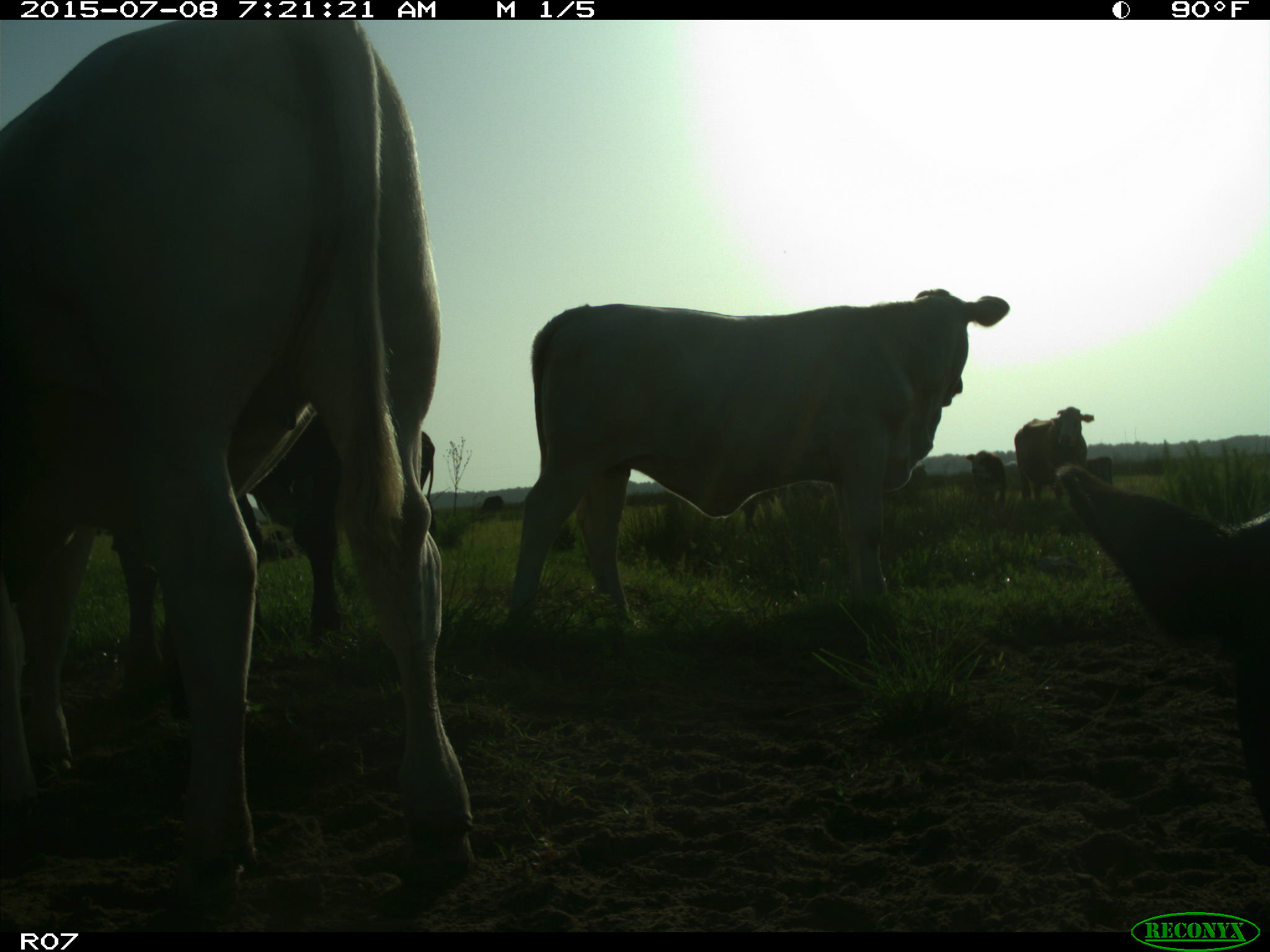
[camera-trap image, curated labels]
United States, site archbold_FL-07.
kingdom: Animalia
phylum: Chordata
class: Mammalia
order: Artiodactyla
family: Bovidae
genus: Bos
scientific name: Bos taurus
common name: domestic cow